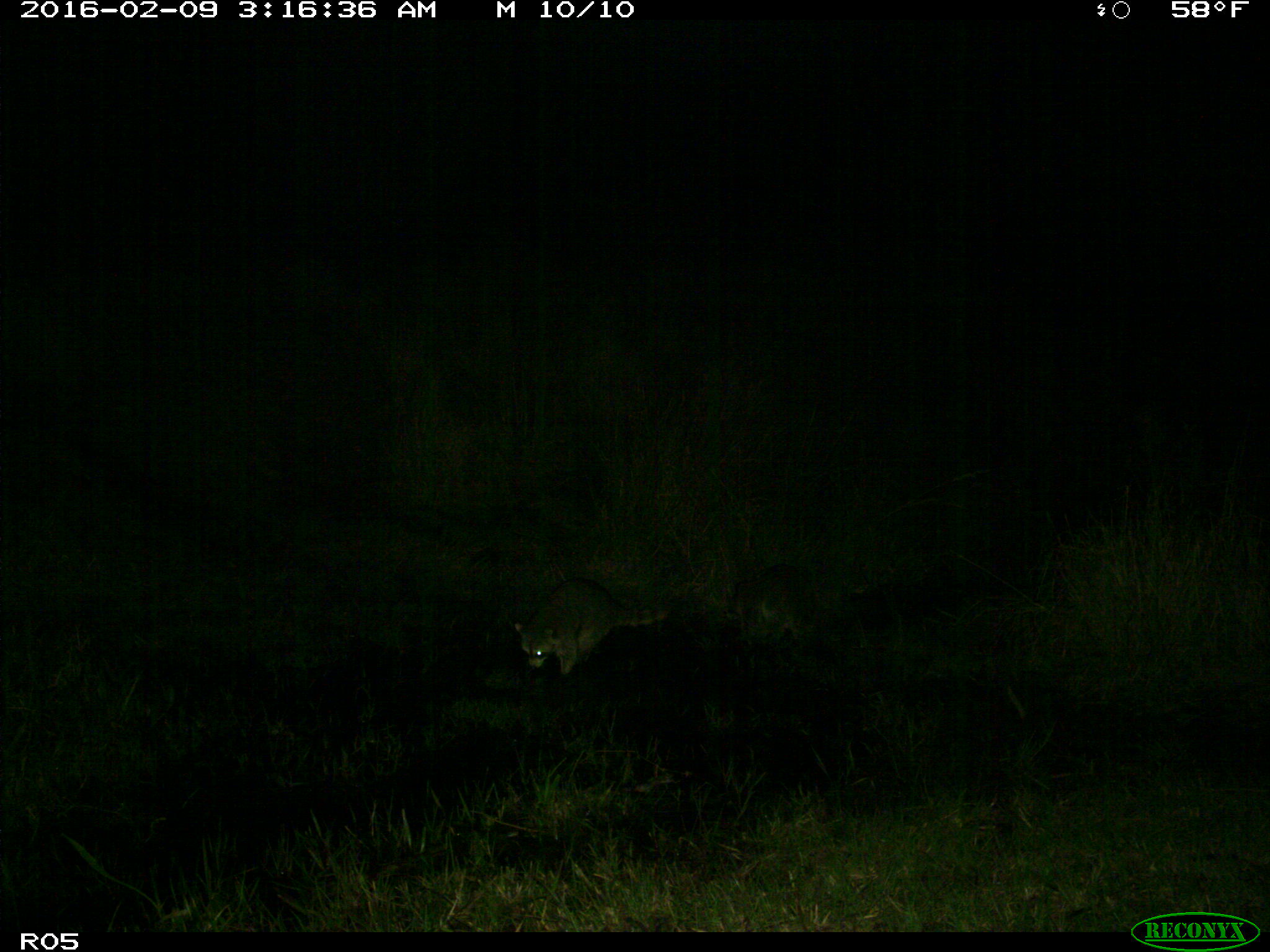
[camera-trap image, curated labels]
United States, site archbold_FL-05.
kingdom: Animalia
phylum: Chordata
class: Mammalia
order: Carnivora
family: Procyonidae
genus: Procyon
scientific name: Procyon lotor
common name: common raccoon